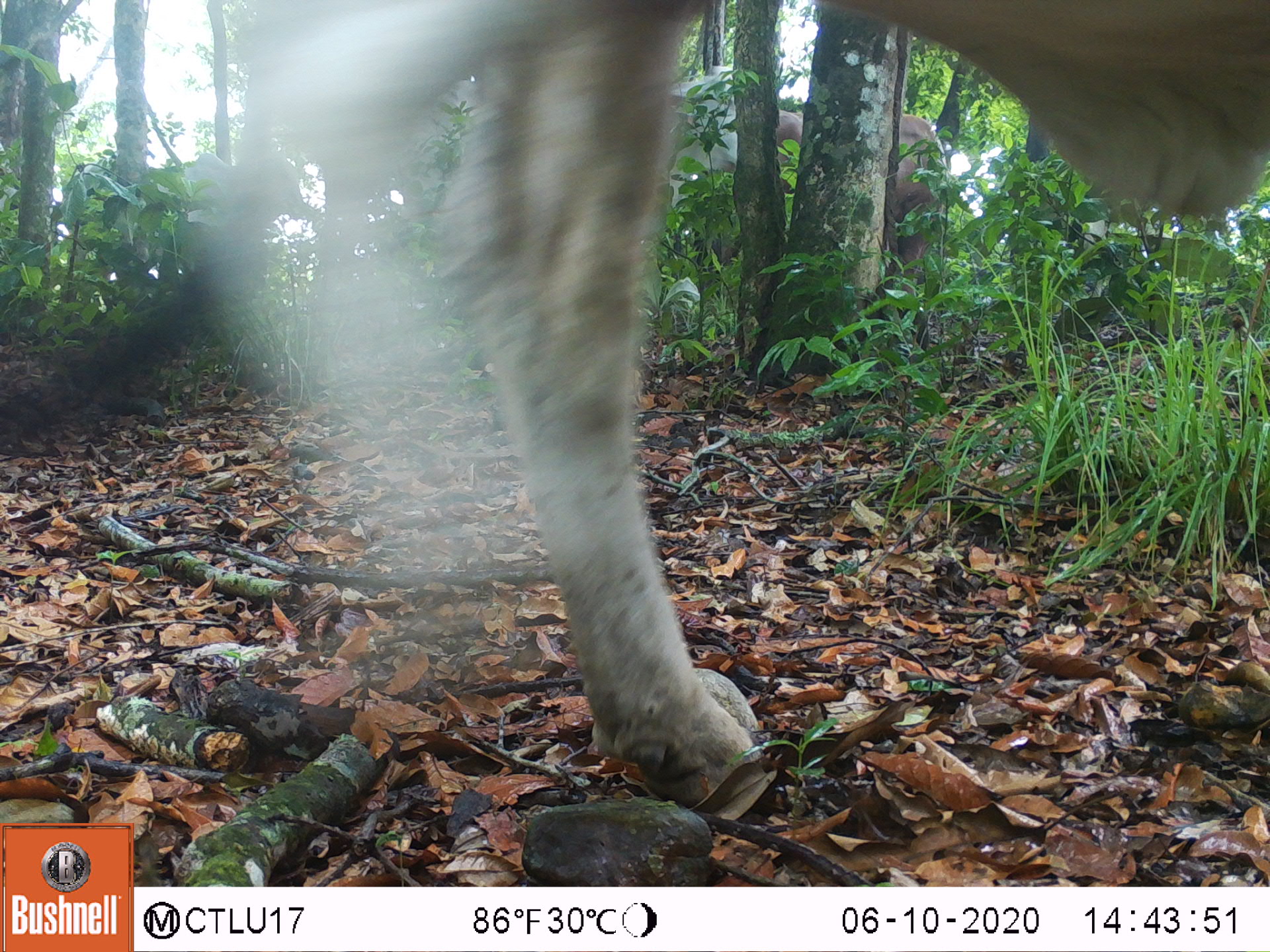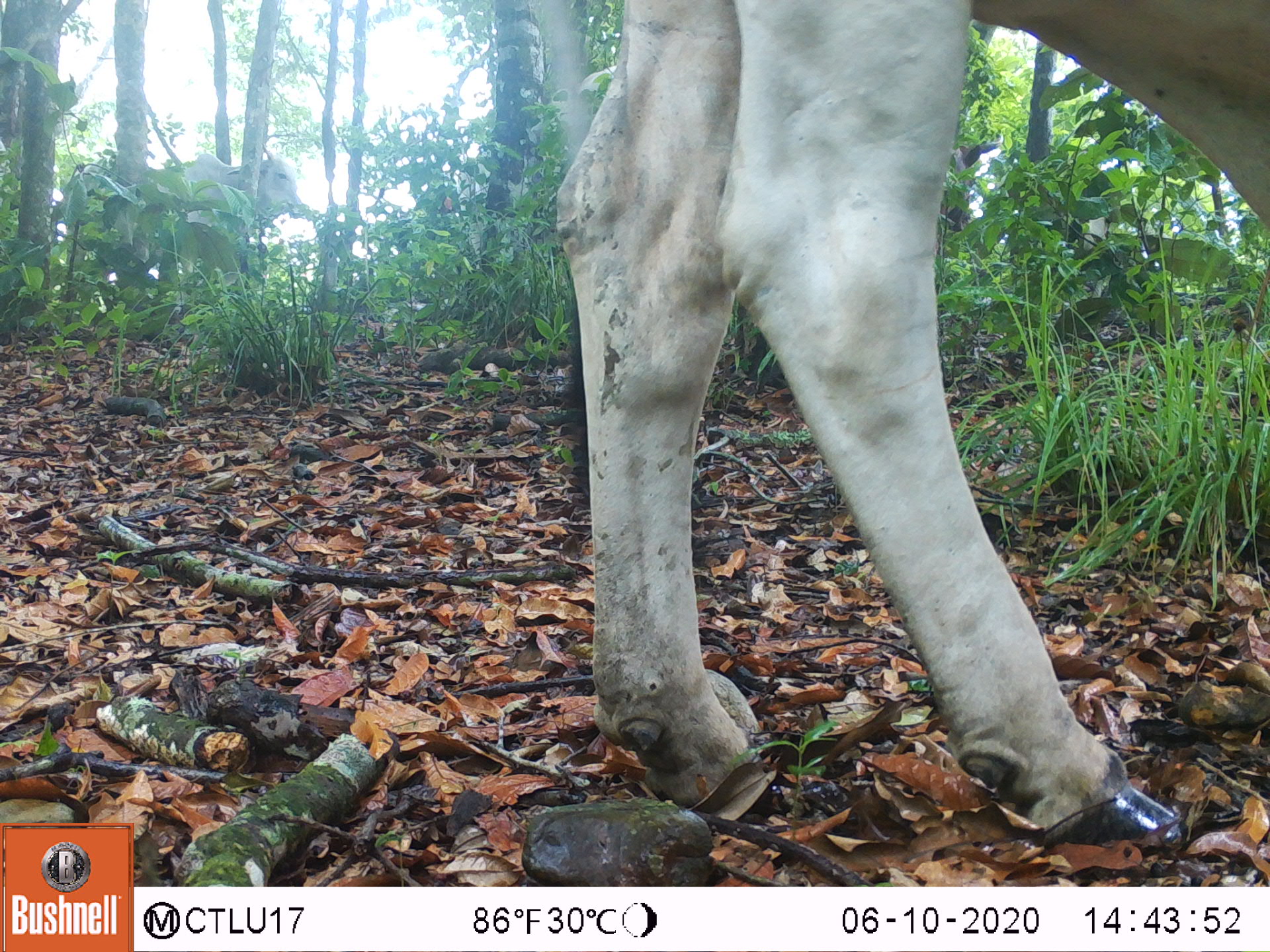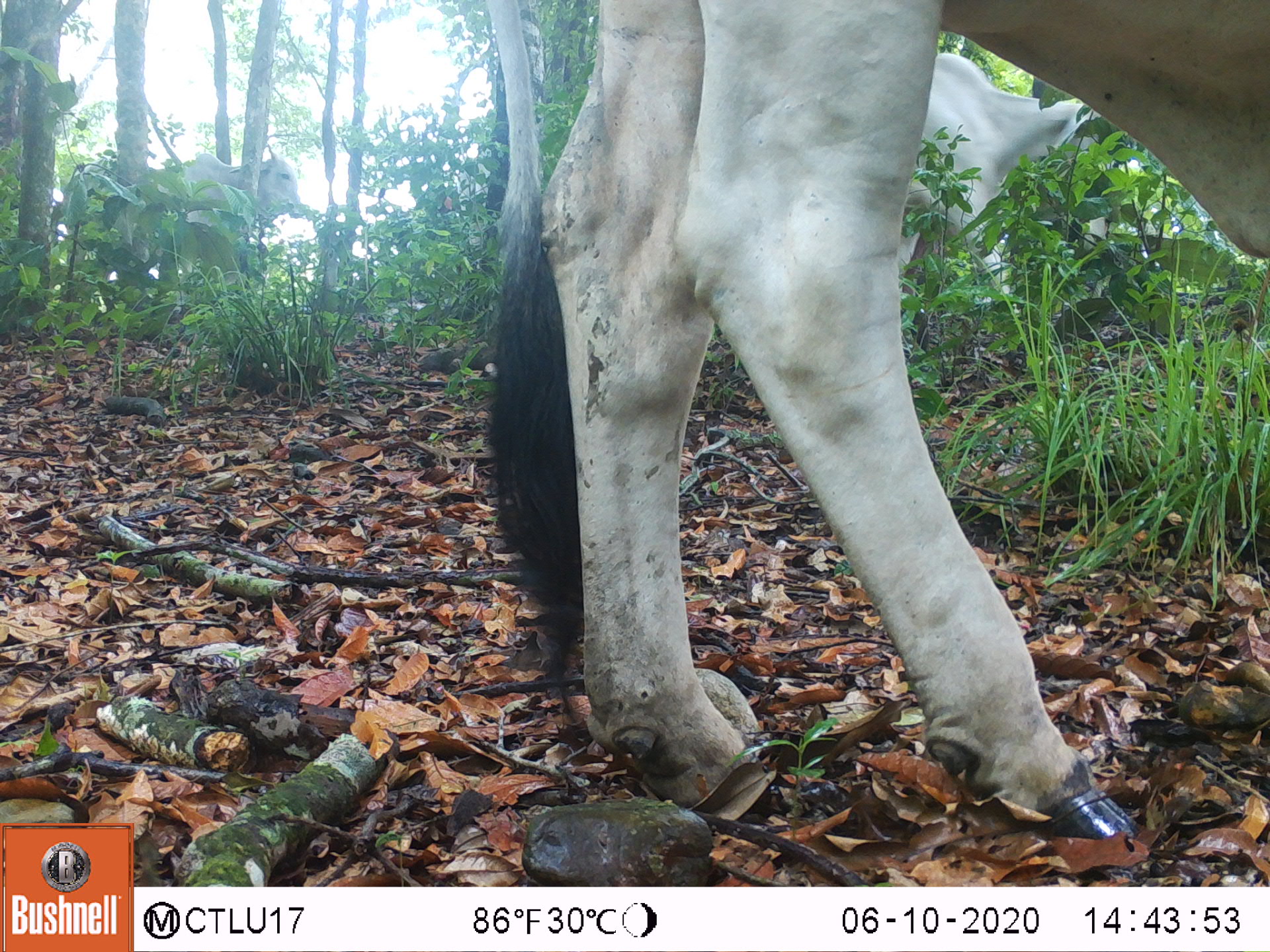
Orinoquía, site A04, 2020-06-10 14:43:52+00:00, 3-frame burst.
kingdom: Animalia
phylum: Chordata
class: Mammalia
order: Artiodactyla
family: Bovidae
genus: Bos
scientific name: Bos taurus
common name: cow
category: cattle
Cattle (cow) (Bos taurus).